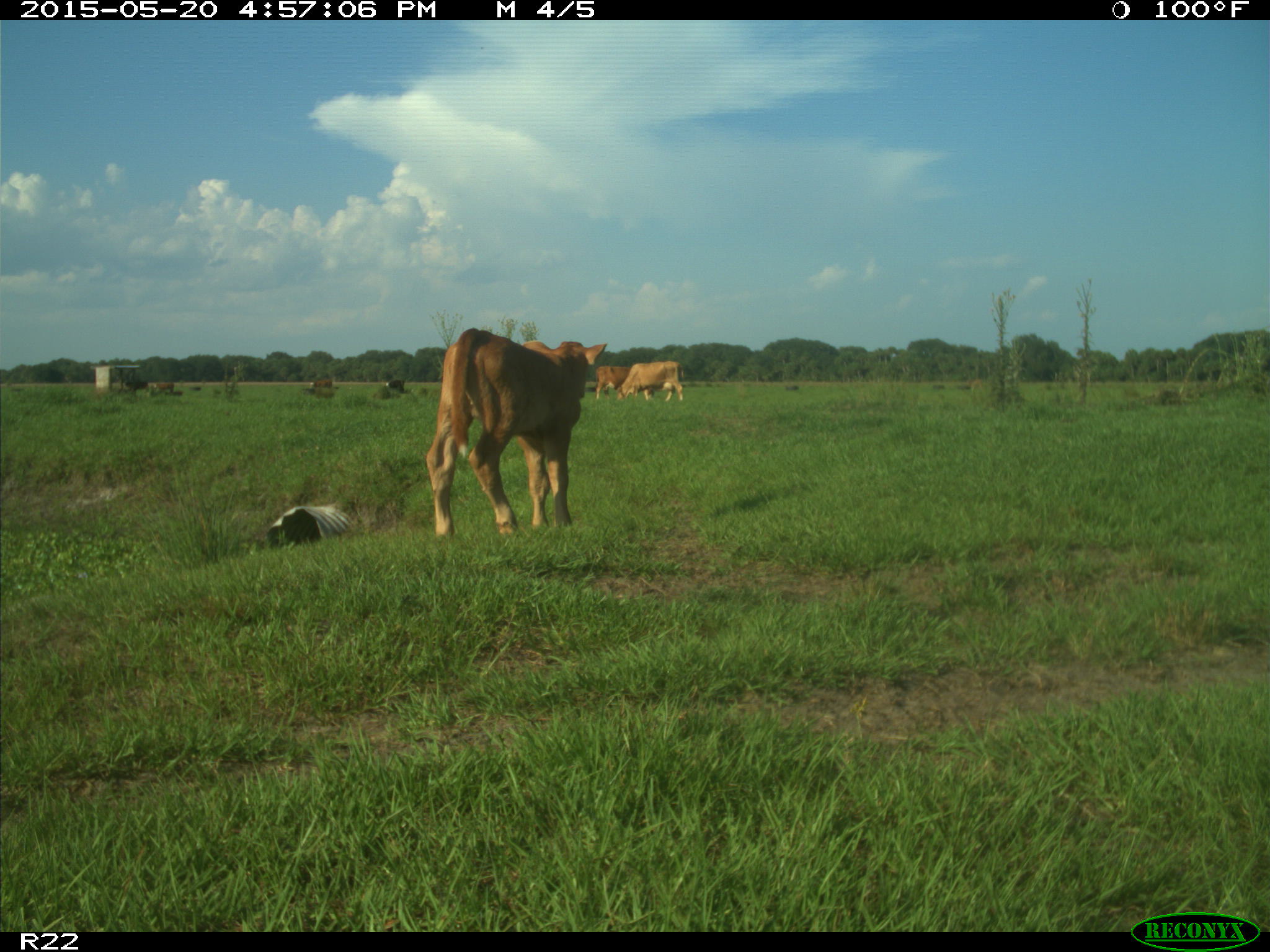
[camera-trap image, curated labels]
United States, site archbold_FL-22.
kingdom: Animalia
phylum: Chordata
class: Mammalia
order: Artiodactyla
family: Bovidae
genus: Bos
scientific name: Bos taurus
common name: domestic cow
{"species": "Bos taurus (domestic cow)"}